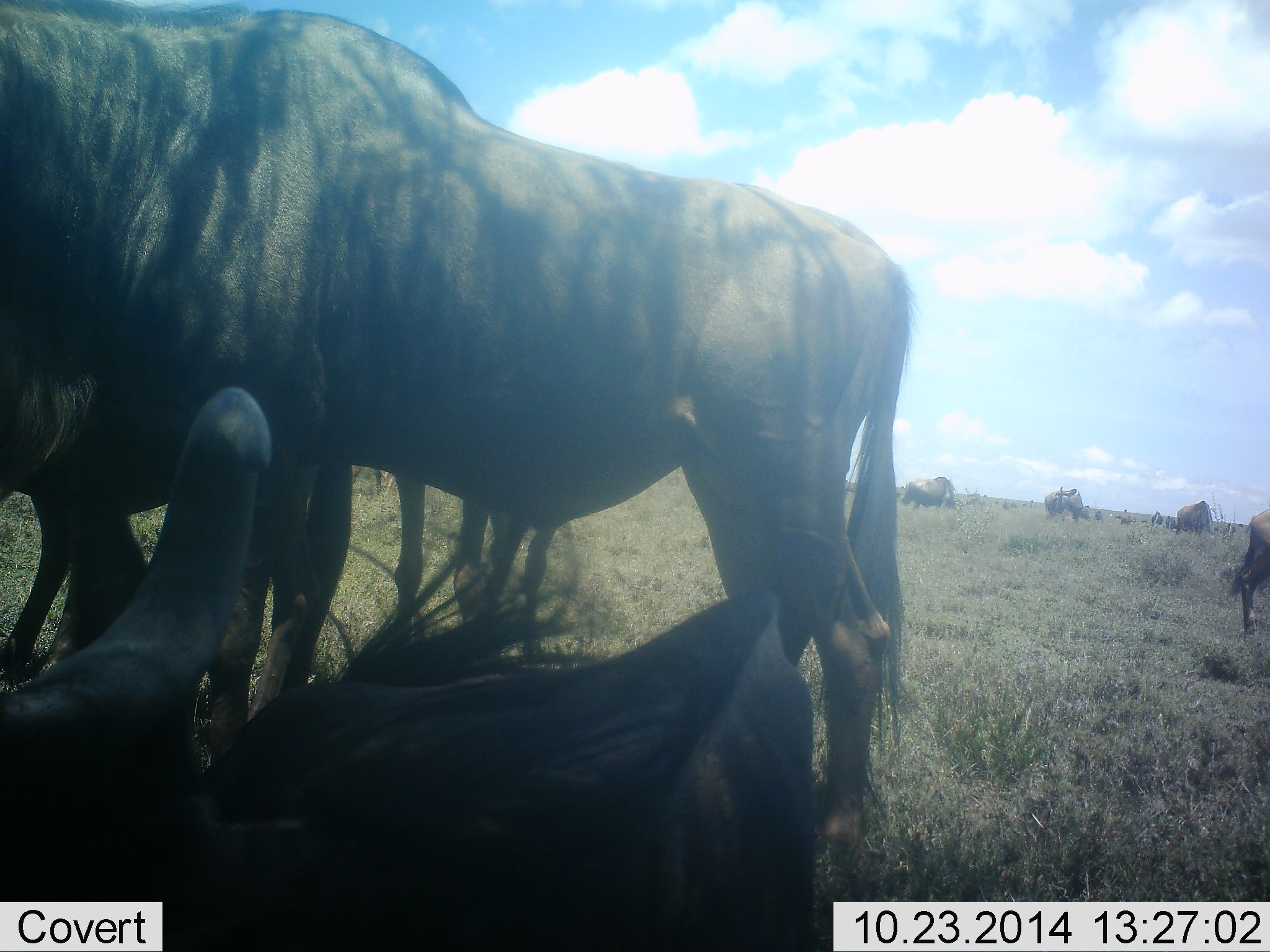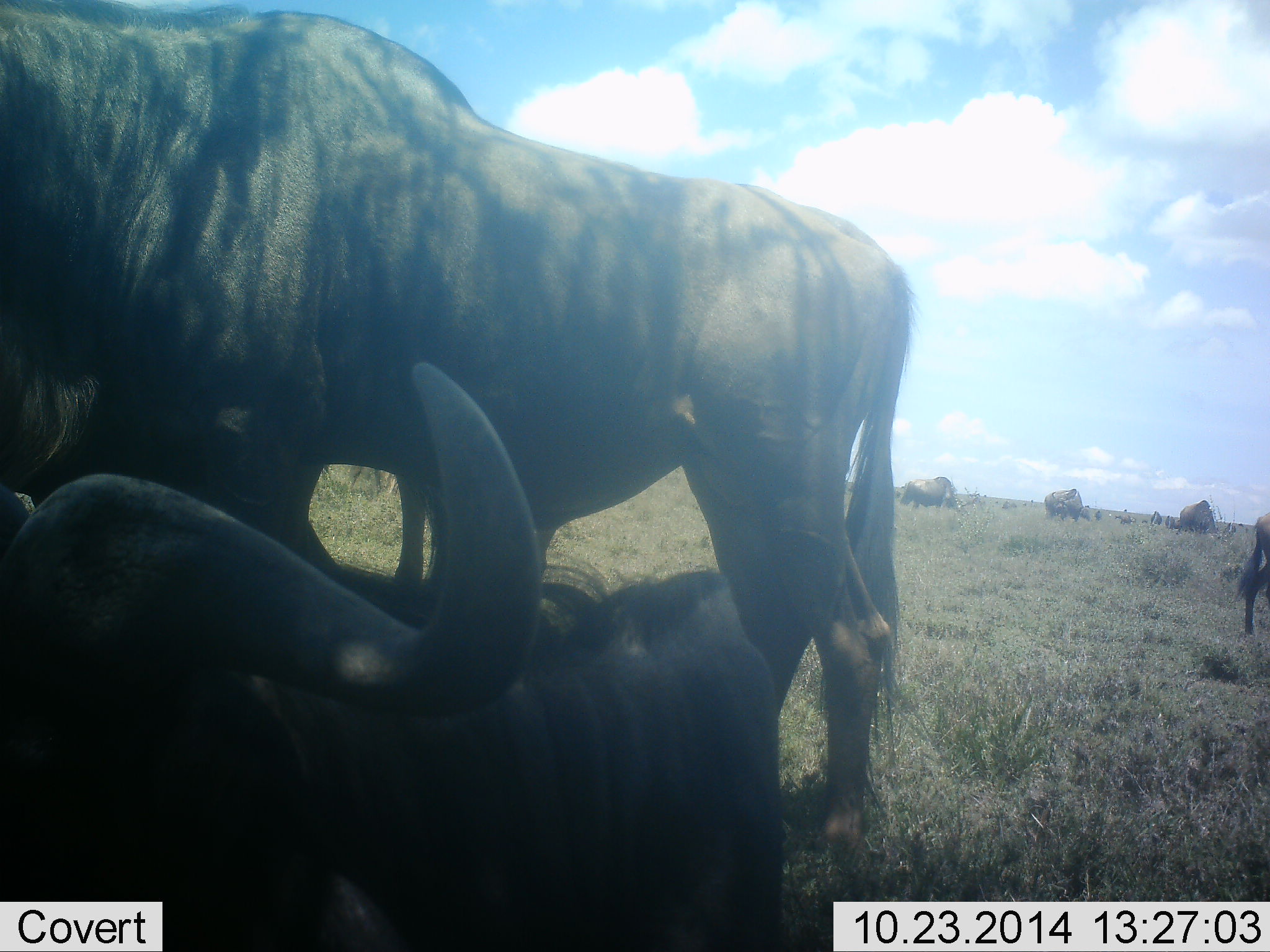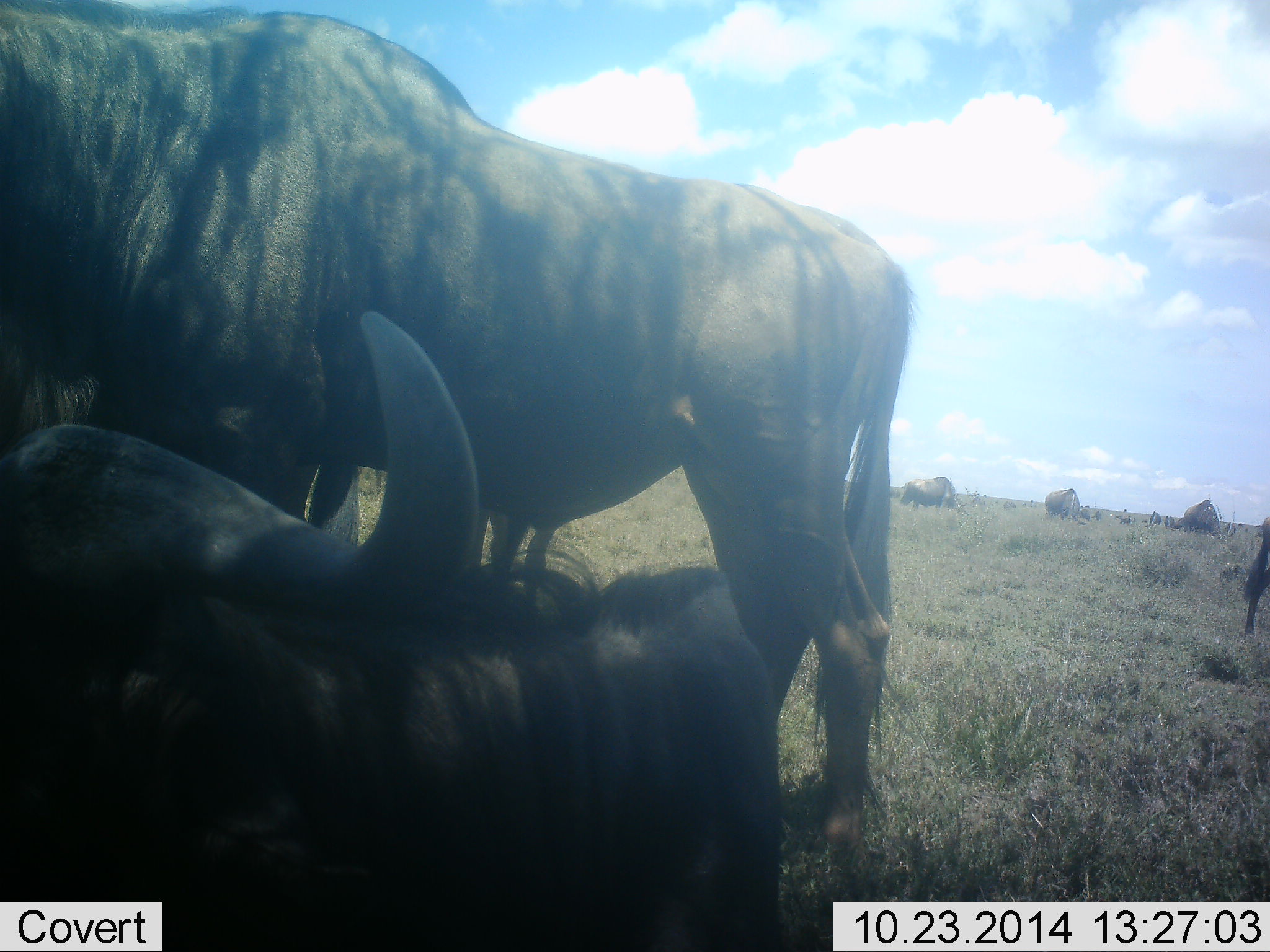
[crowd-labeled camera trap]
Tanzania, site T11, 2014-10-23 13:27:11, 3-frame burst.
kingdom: Animalia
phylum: Chordata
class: Mammalia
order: Artiodactyla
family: Bovidae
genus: Connochaetes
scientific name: Connochaetes taurinus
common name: blue wildebeest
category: wildebeest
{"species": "wildebeest (blue wildebeest) (Connochaetes taurinus)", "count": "6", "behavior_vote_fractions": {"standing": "50%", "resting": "90%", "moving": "20%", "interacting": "10%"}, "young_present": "0%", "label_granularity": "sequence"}